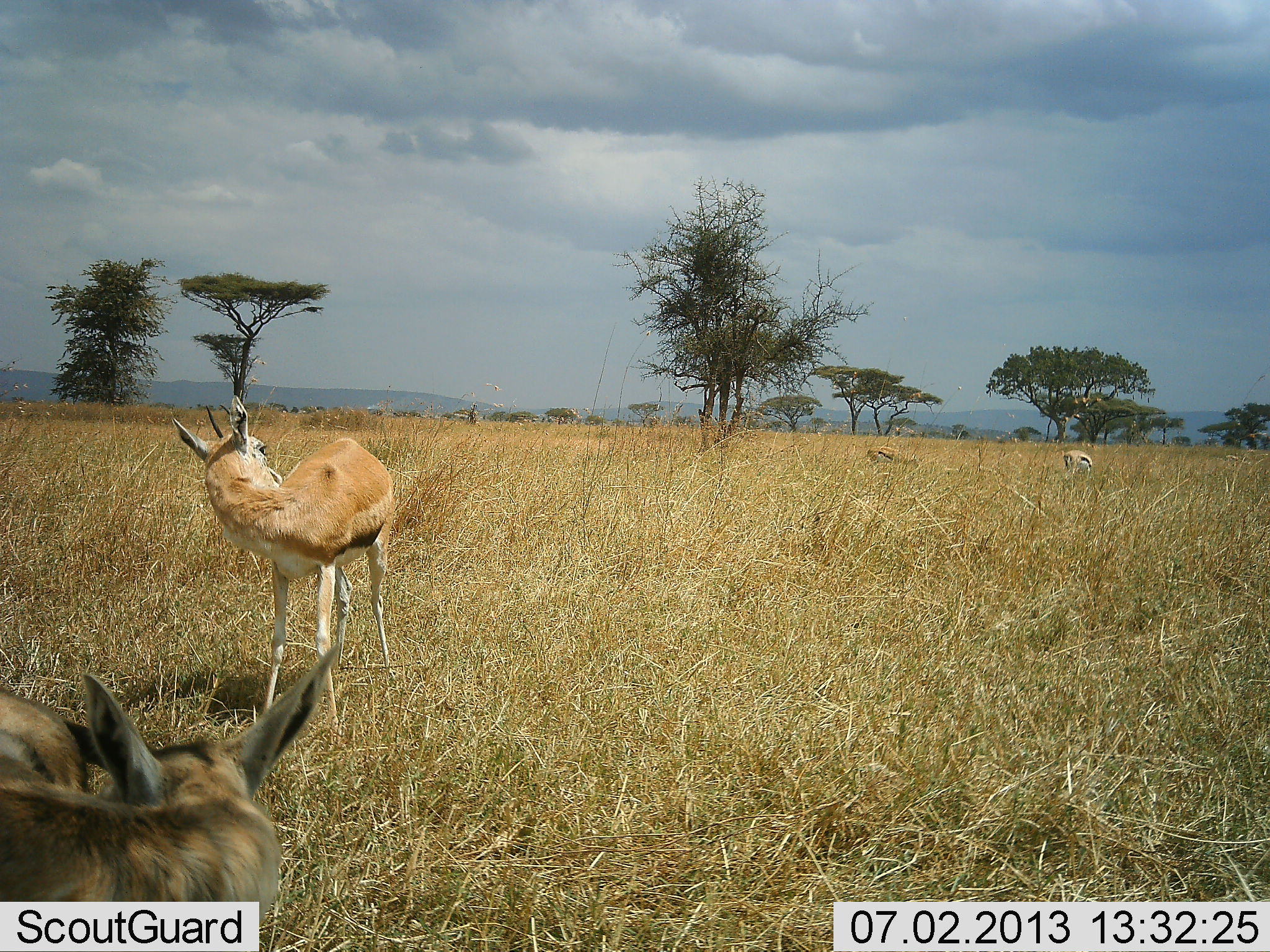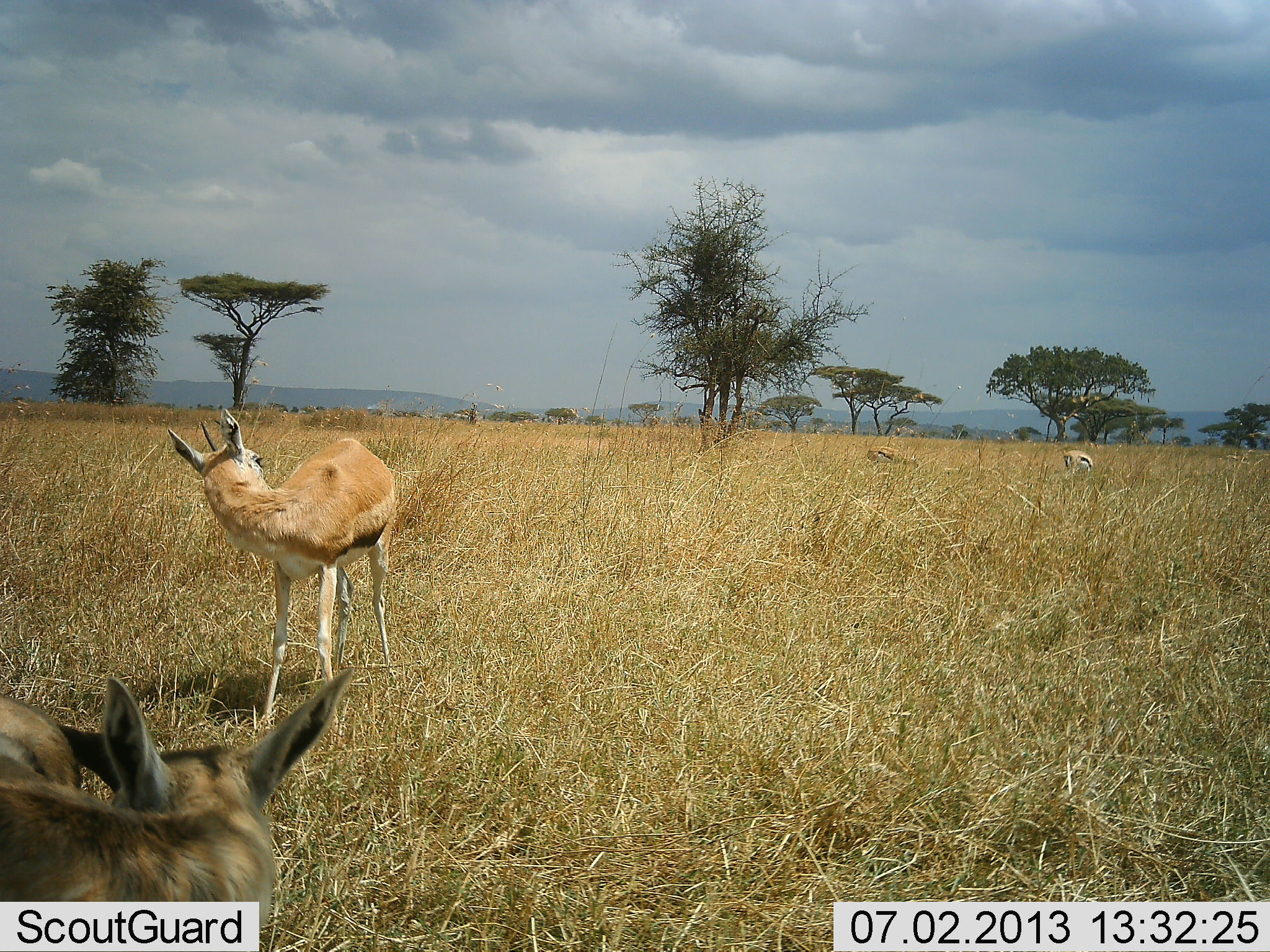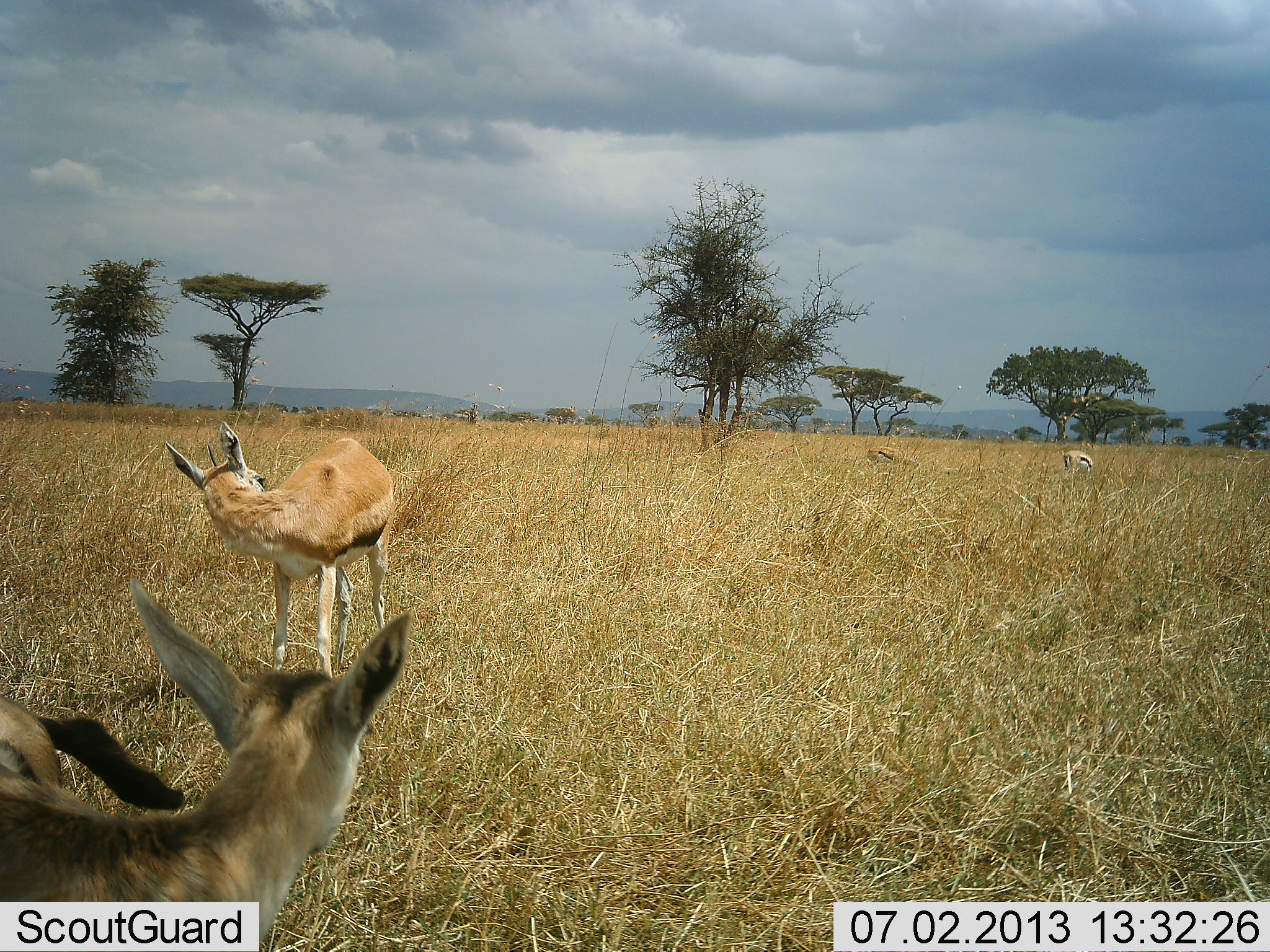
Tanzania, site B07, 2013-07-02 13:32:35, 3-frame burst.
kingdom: Animalia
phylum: Chordata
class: Mammalia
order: Artiodactyla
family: Bovidae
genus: Eudorcas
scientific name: Eudorcas thomsonii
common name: thomson's gazelle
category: gazellethomsons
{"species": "gazellethomsons (thomson's gazelle) (Eudorcas thomsonii)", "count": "3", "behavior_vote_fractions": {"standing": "70%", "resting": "20%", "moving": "0%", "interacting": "20%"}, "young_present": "10%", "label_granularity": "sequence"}